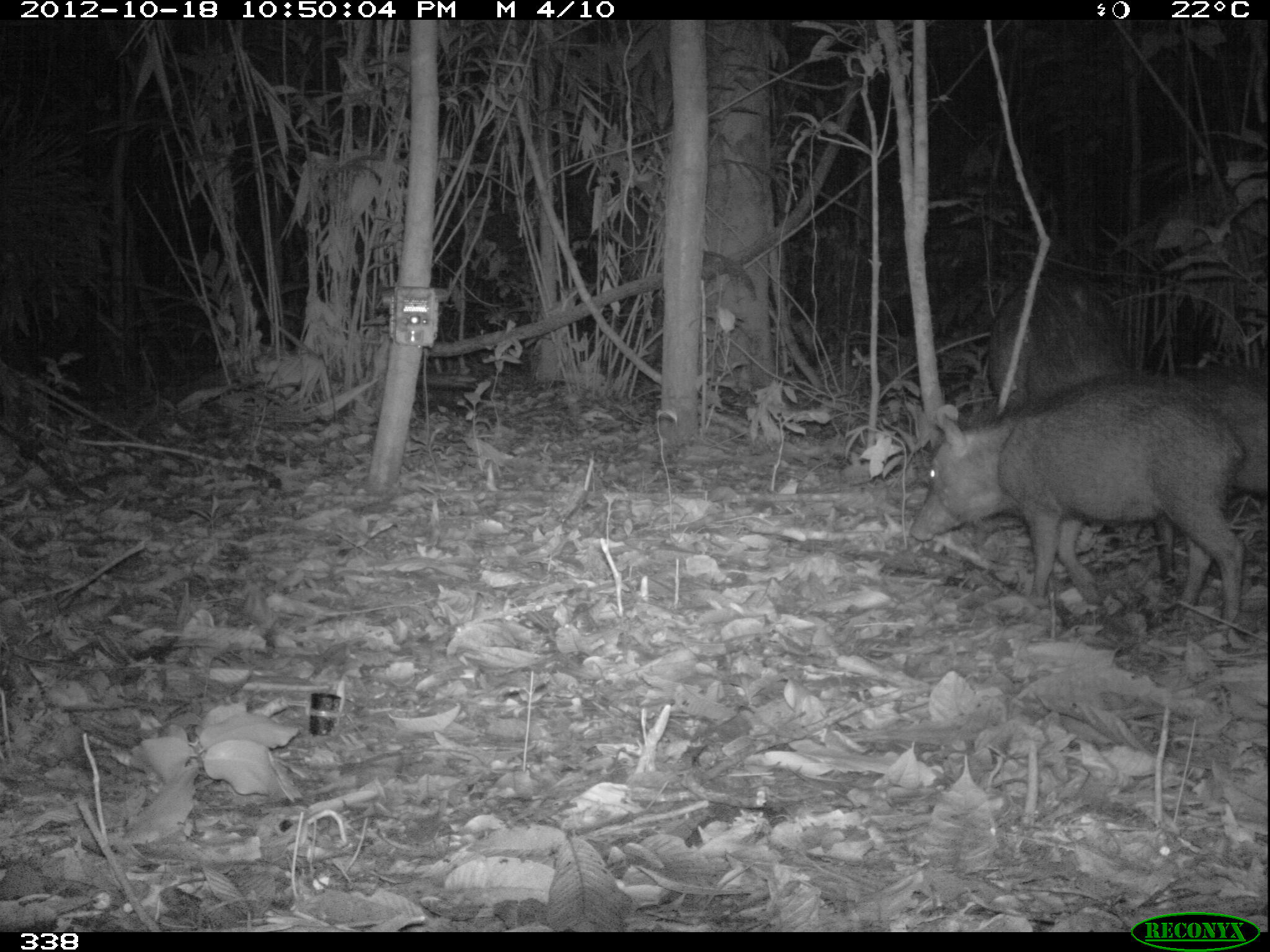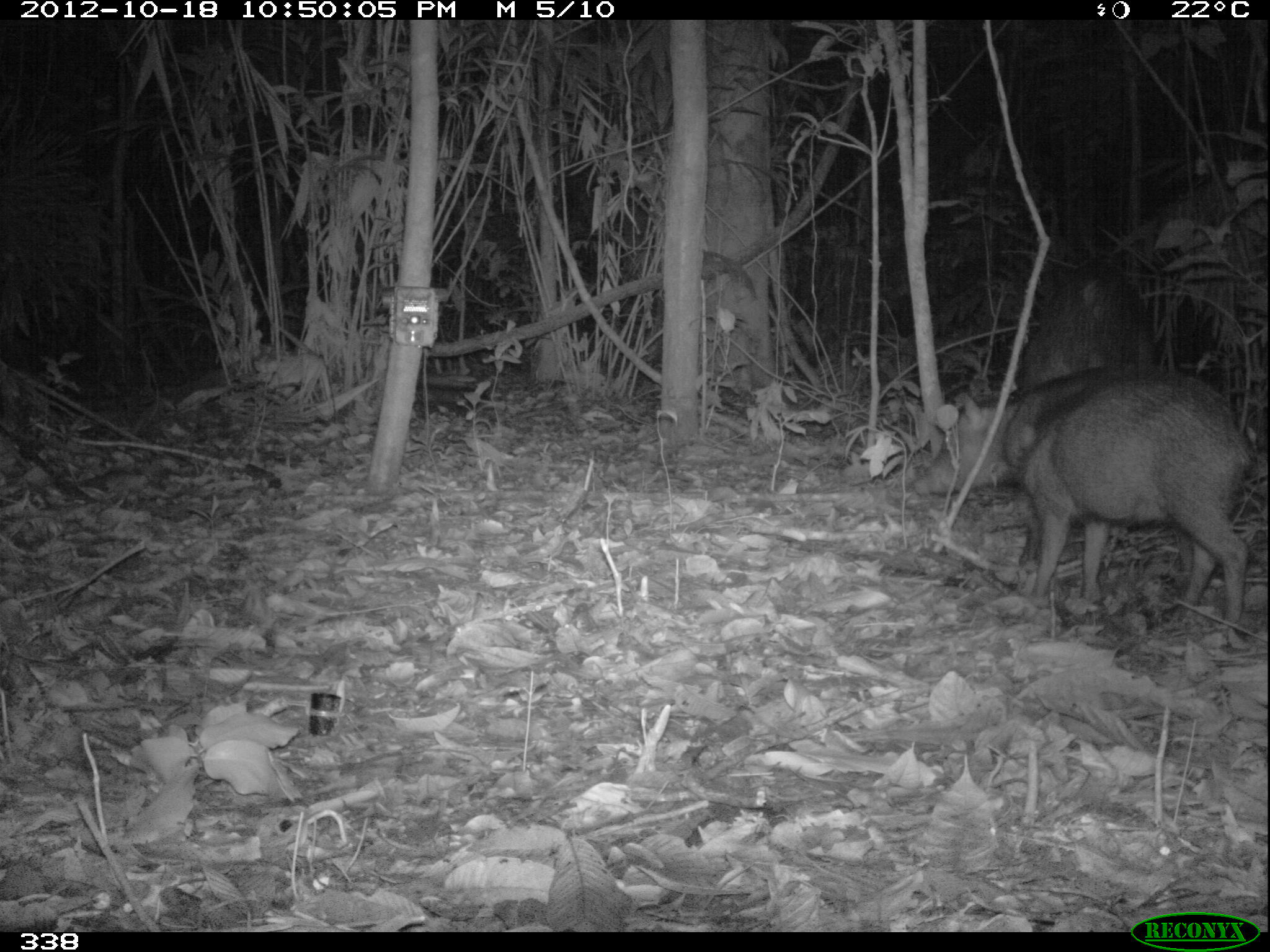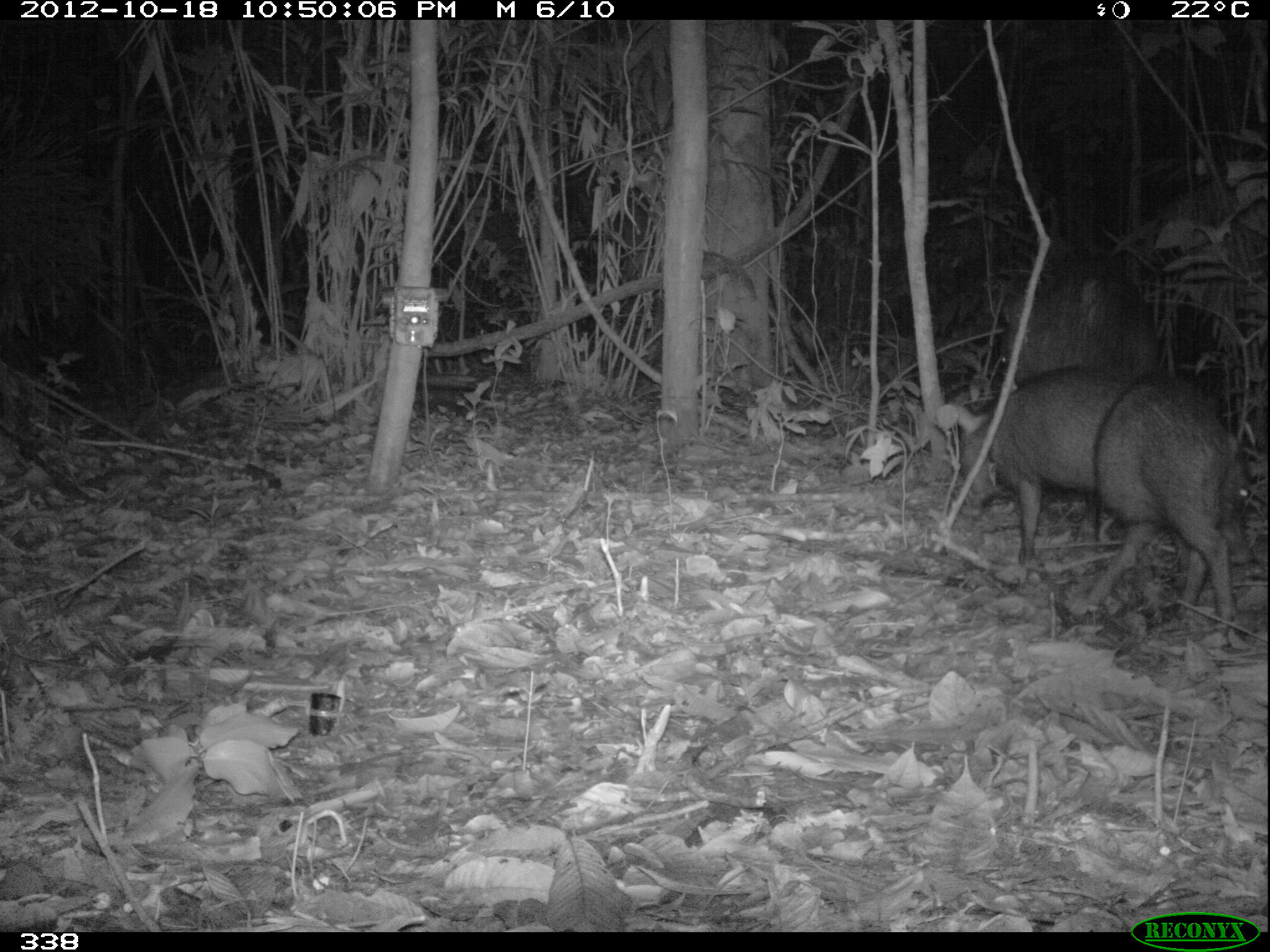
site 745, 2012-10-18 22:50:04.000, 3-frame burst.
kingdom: Animalia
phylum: Chordata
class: Mammalia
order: Artiodactyla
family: Tayassuidae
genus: Tayassu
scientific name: Tayassu pecari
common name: white-lipped peccary